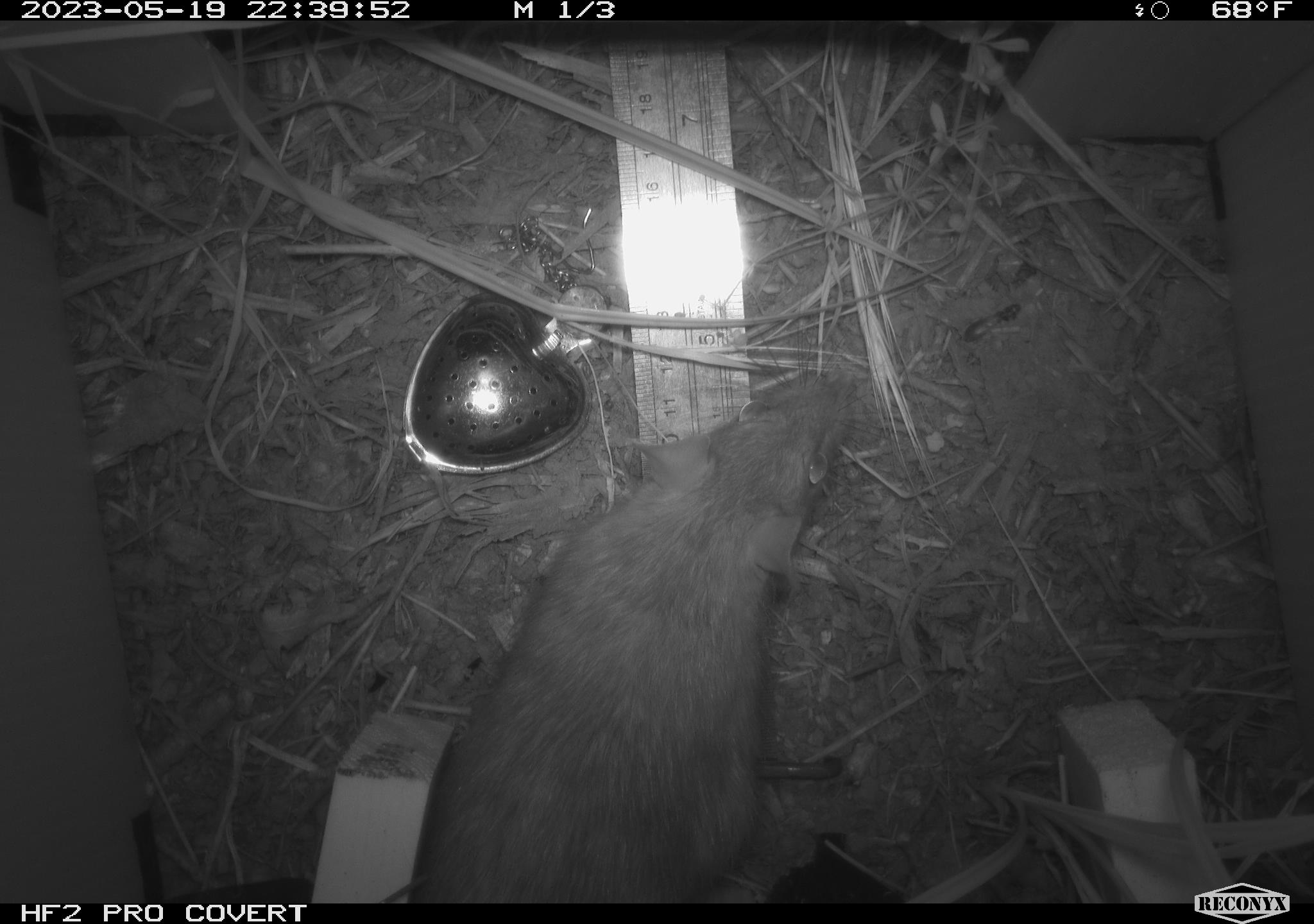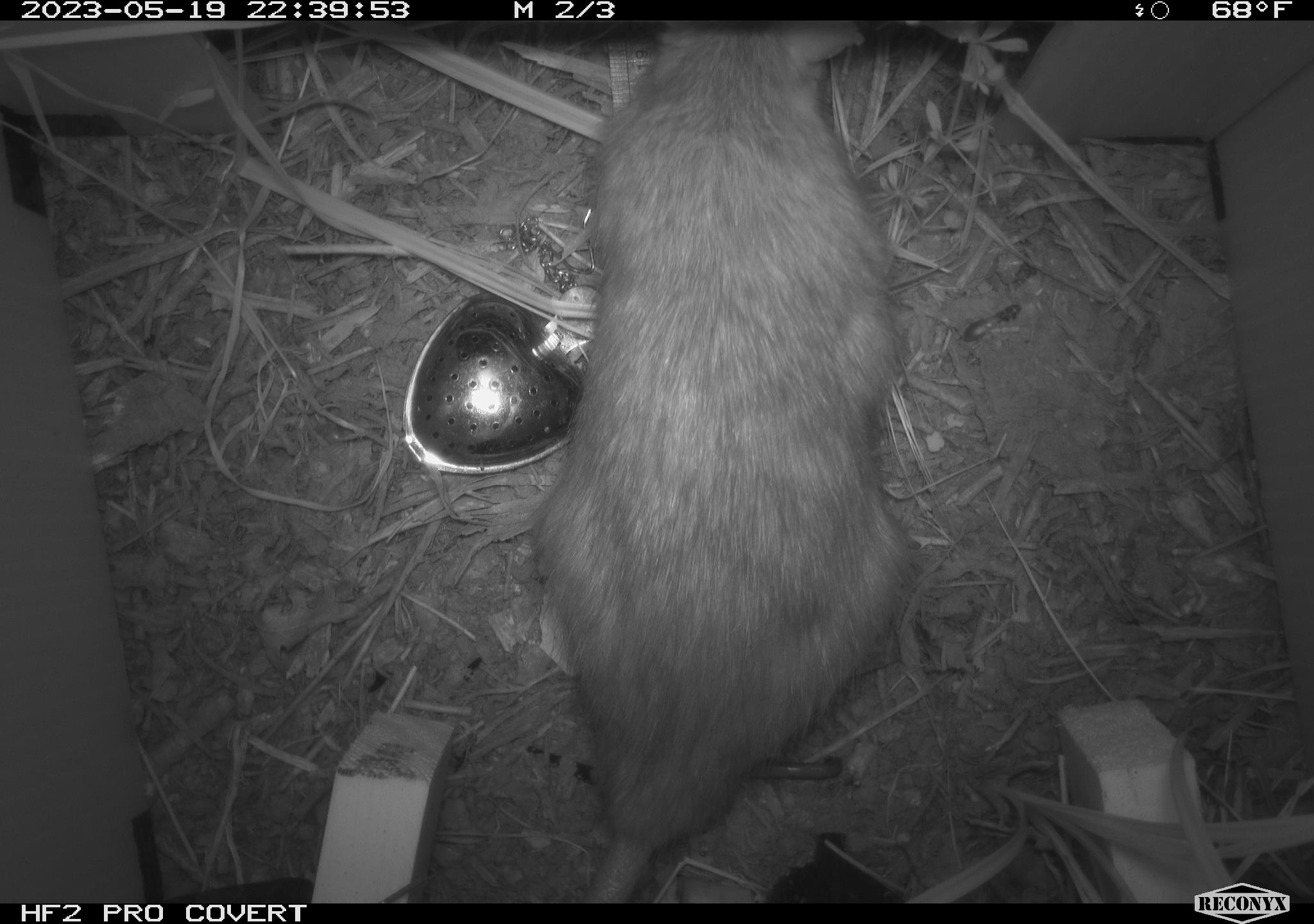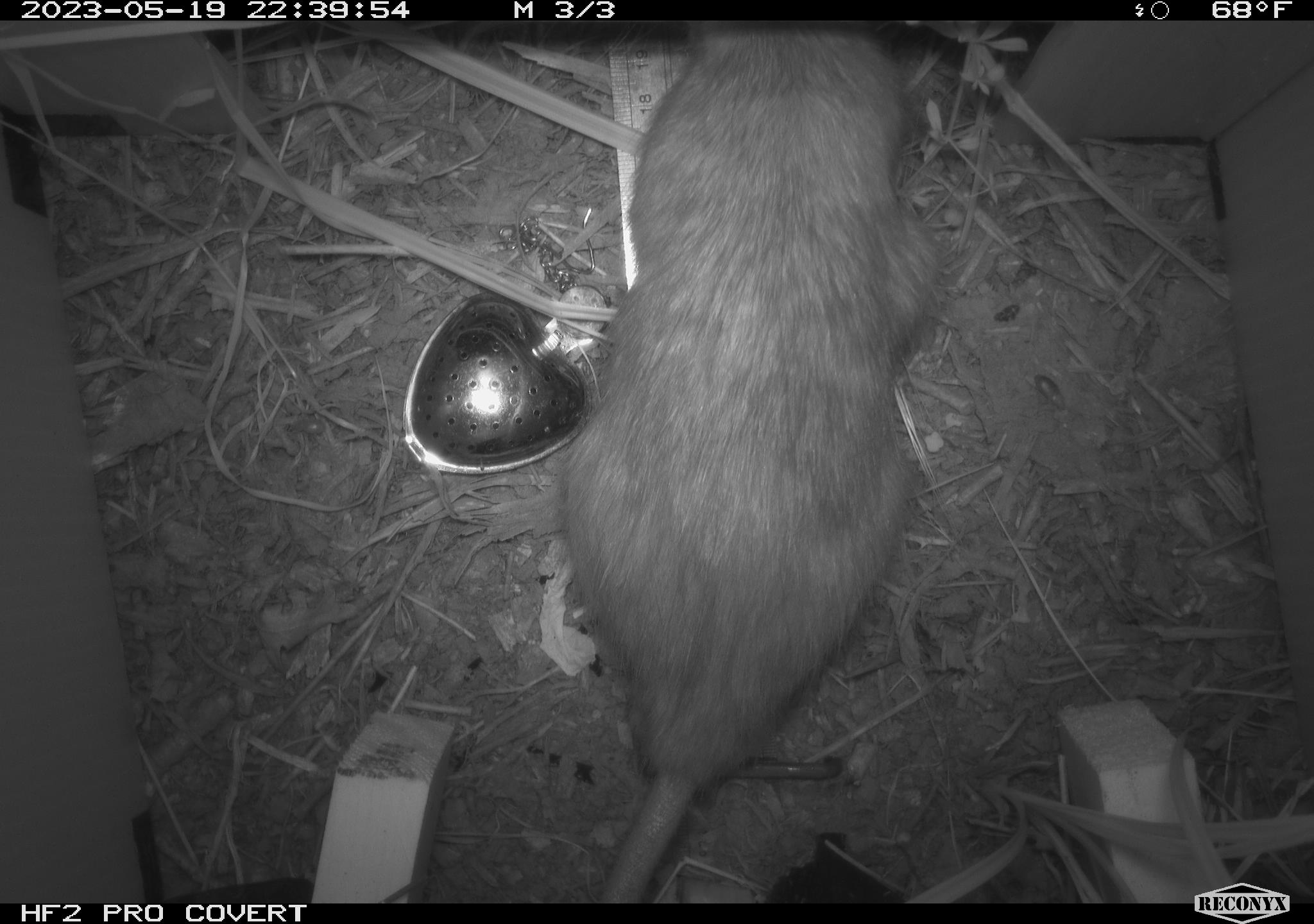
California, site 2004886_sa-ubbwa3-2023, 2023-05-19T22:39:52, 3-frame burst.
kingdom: Animalia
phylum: Chordata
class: Mammalia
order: Rodentia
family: Muridae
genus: Rattus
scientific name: Rattus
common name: rat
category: rattus species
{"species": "rattus species (rat) (Rattus)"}